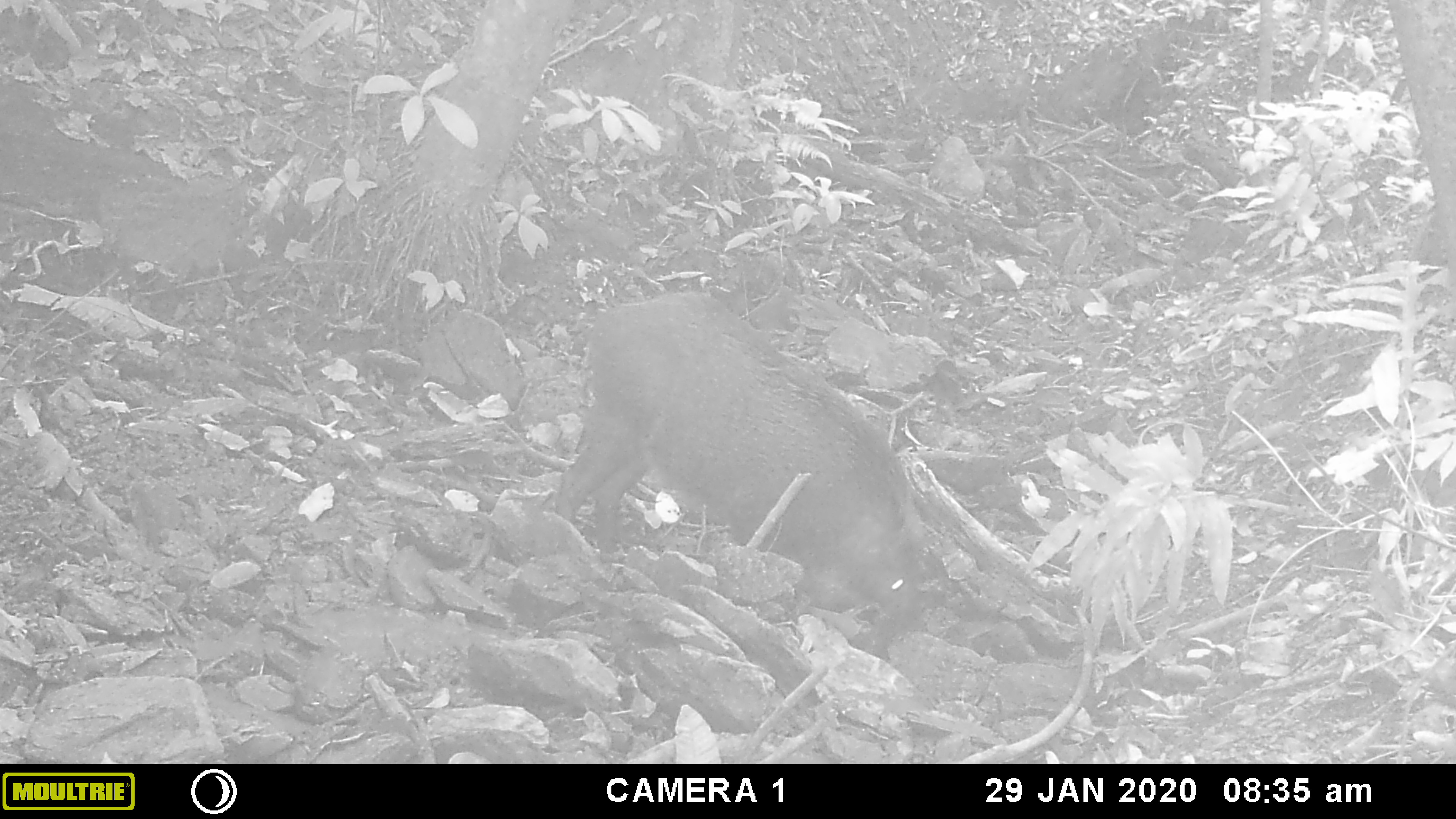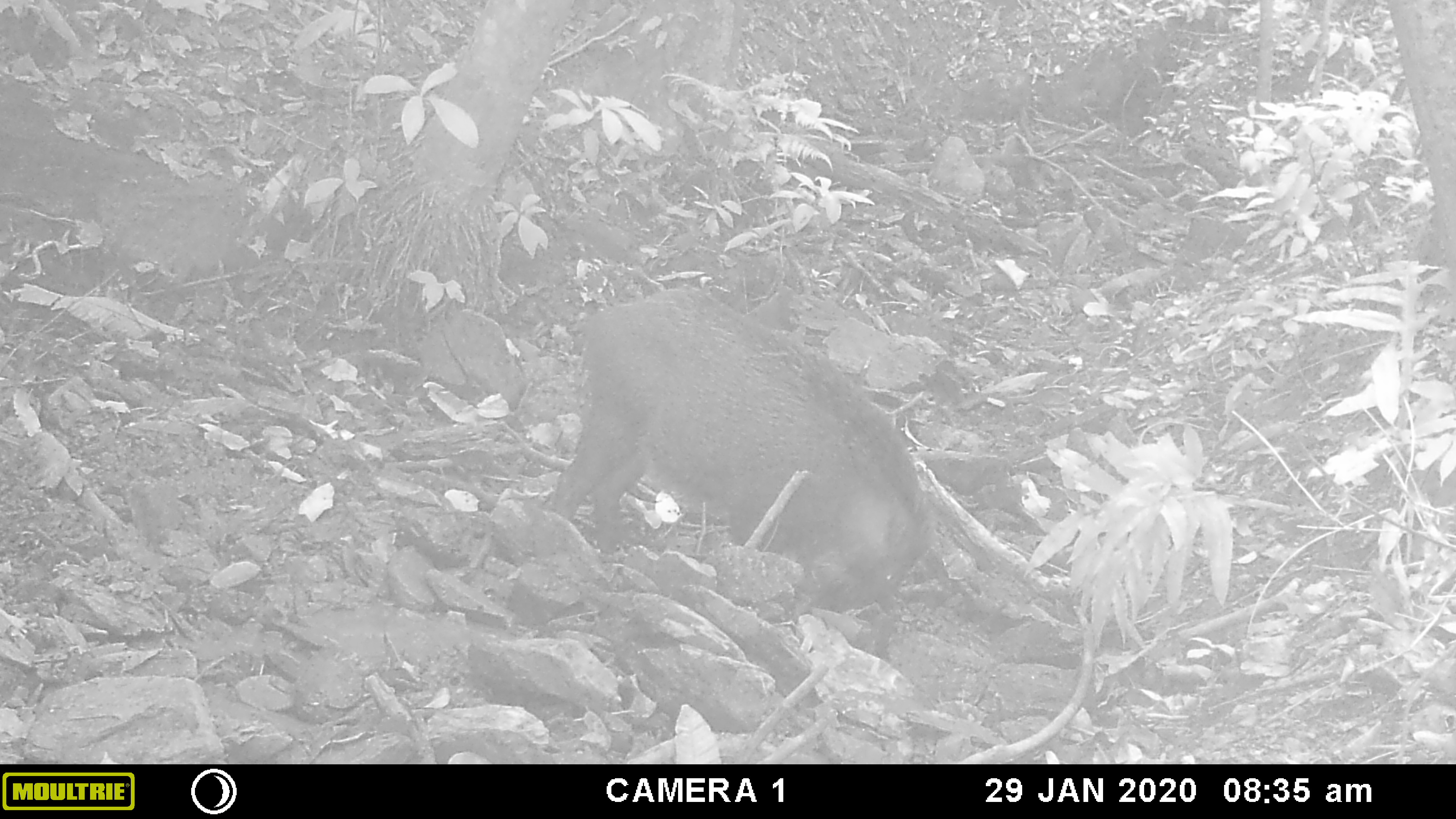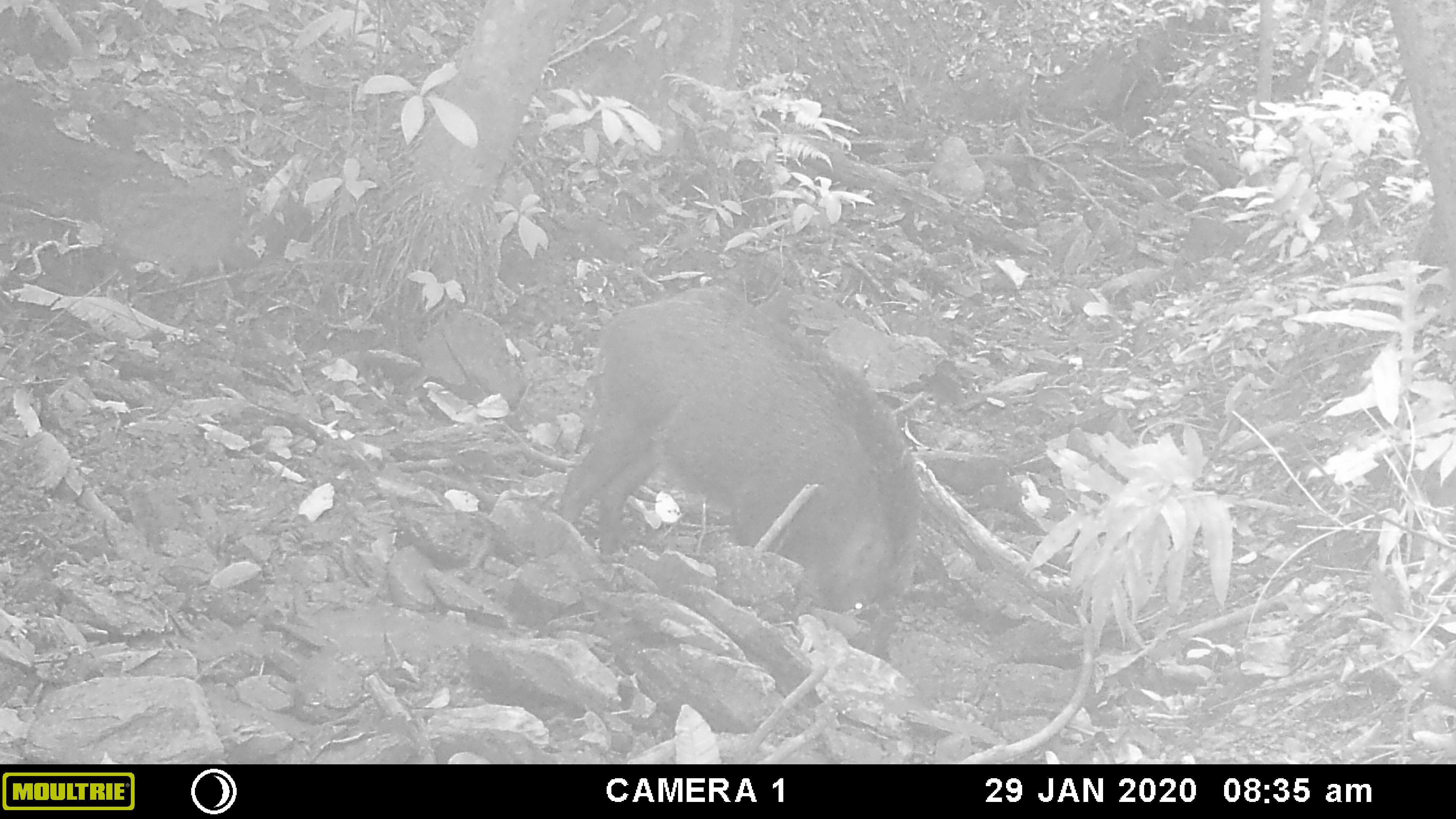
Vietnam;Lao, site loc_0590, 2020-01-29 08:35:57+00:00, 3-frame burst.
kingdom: Animalia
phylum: Chordata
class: Mammalia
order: Artiodactyla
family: Suidae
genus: Sus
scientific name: Sus scrofa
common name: eurasian wild pig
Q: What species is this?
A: Eurasian wild pig (Sus scrofa).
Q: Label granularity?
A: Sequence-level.